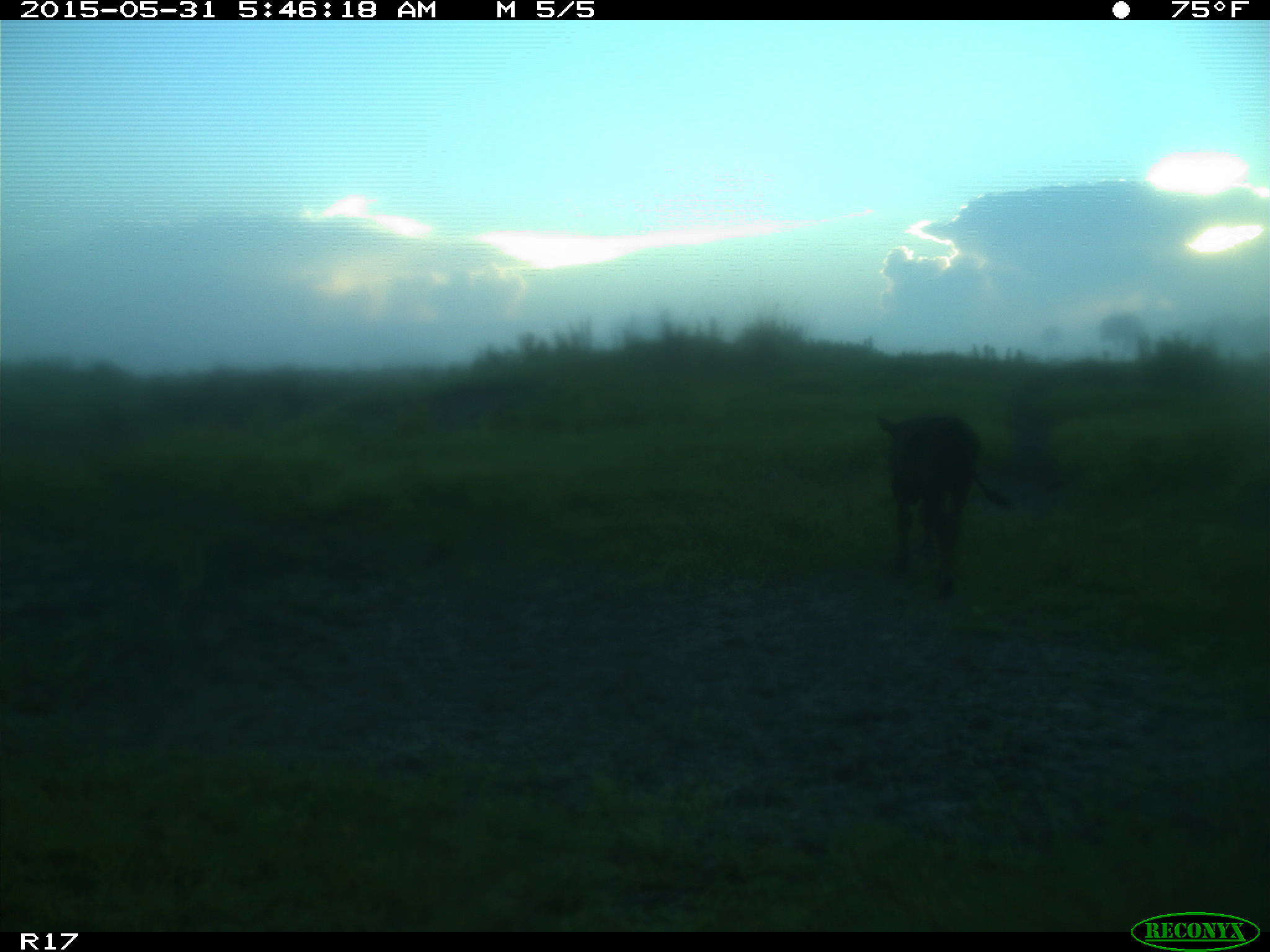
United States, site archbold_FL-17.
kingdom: Animalia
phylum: Chordata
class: Mammalia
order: Artiodactyla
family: Bovidae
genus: Bos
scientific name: Bos taurus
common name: domestic cow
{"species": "Bos taurus (domestic cow)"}